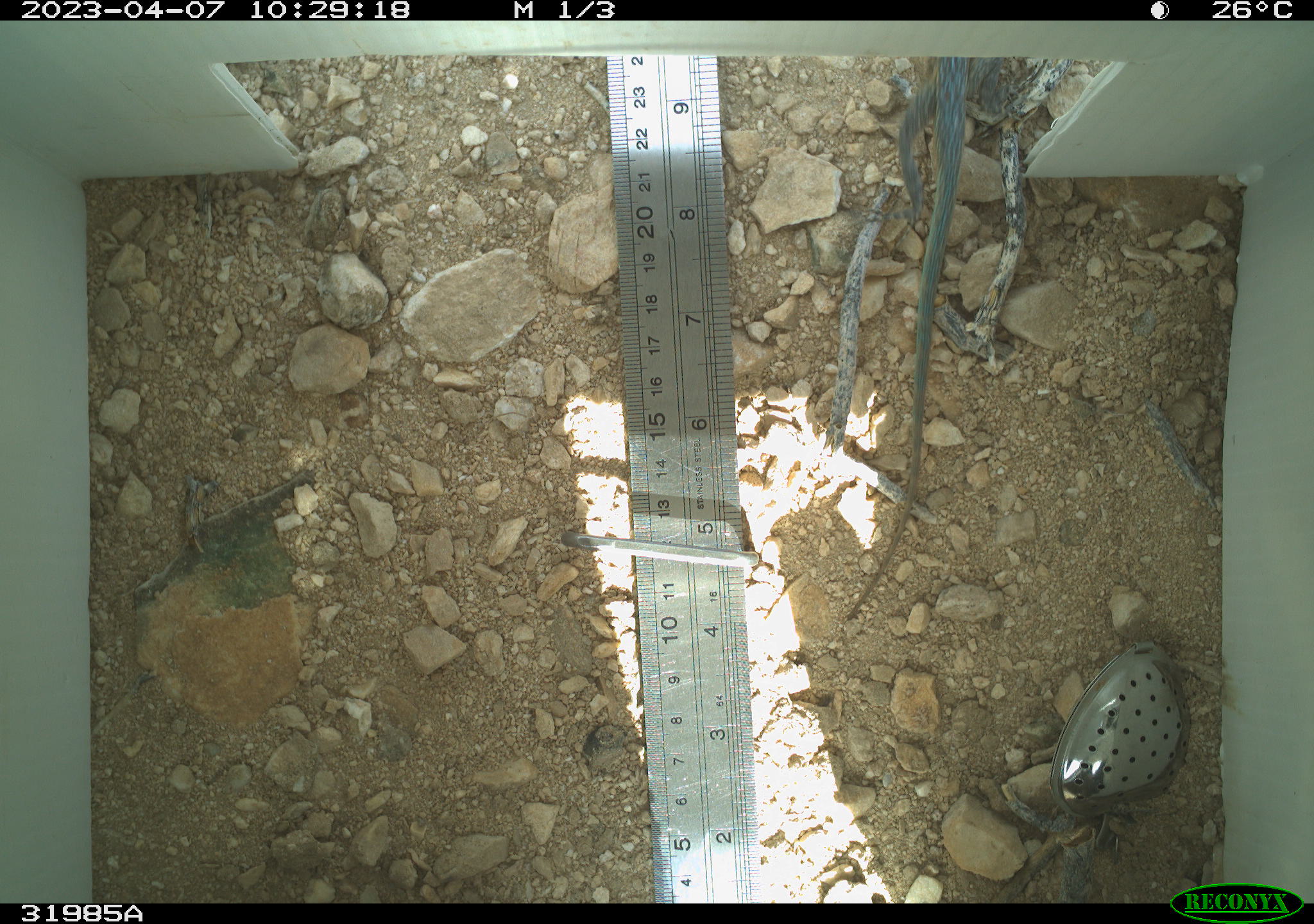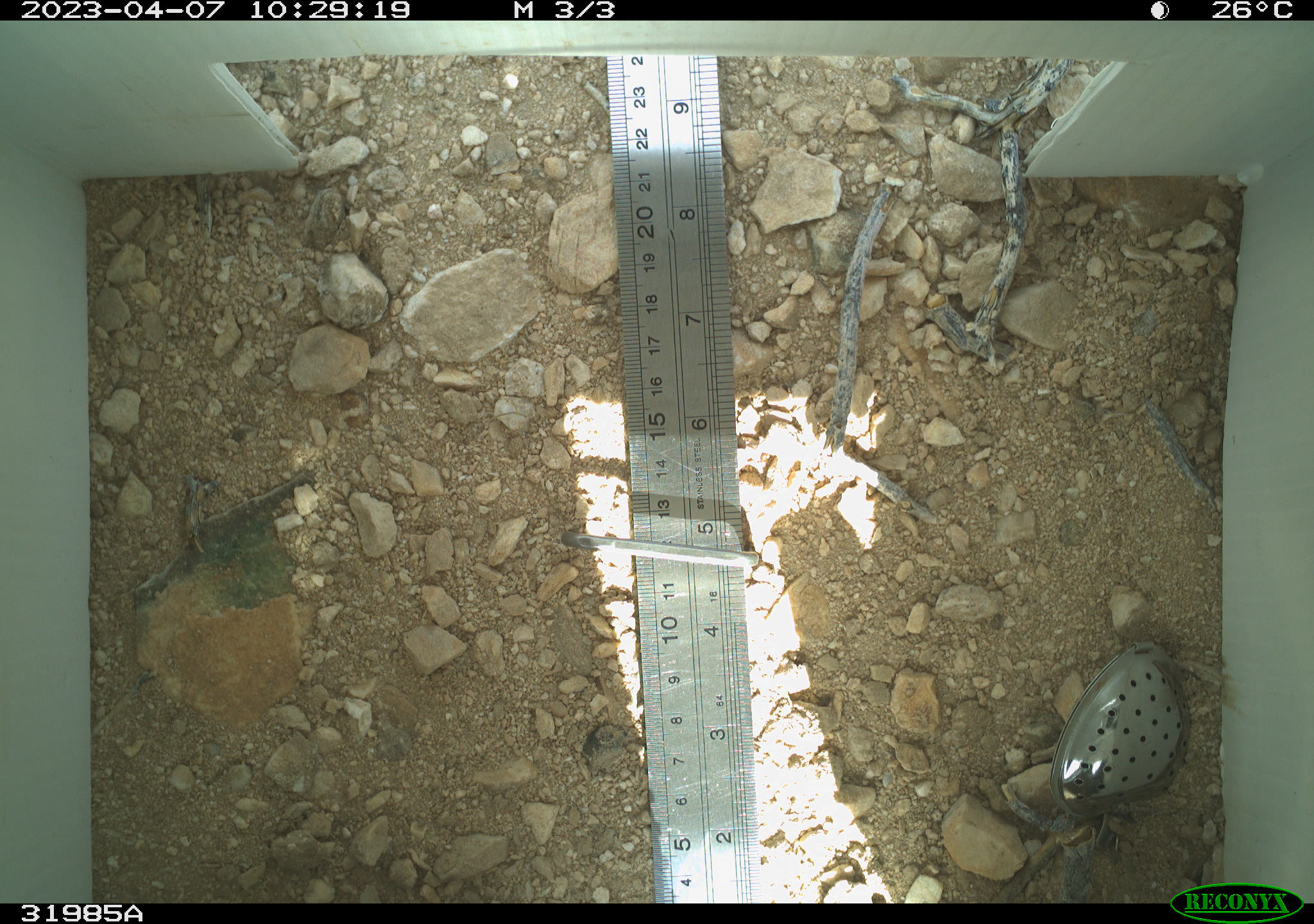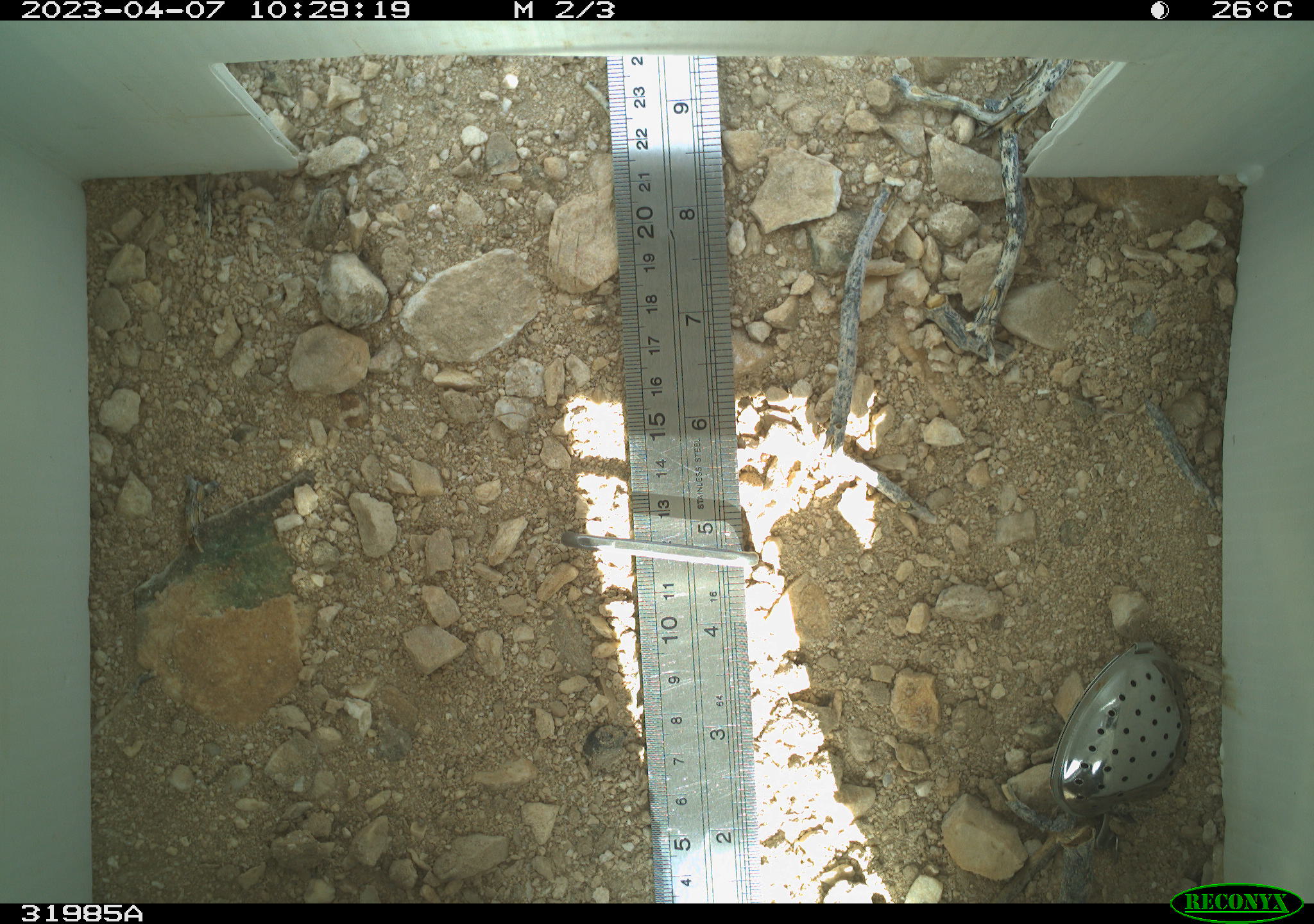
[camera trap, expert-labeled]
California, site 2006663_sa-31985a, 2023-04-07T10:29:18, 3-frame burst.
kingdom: Animalia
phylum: Chordata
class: Reptilia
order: Squamata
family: Phrynosomatidae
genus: Uta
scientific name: Uta stansburiana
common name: common side-blotched lizard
Common side-blotched lizard (Uta stansburiana).